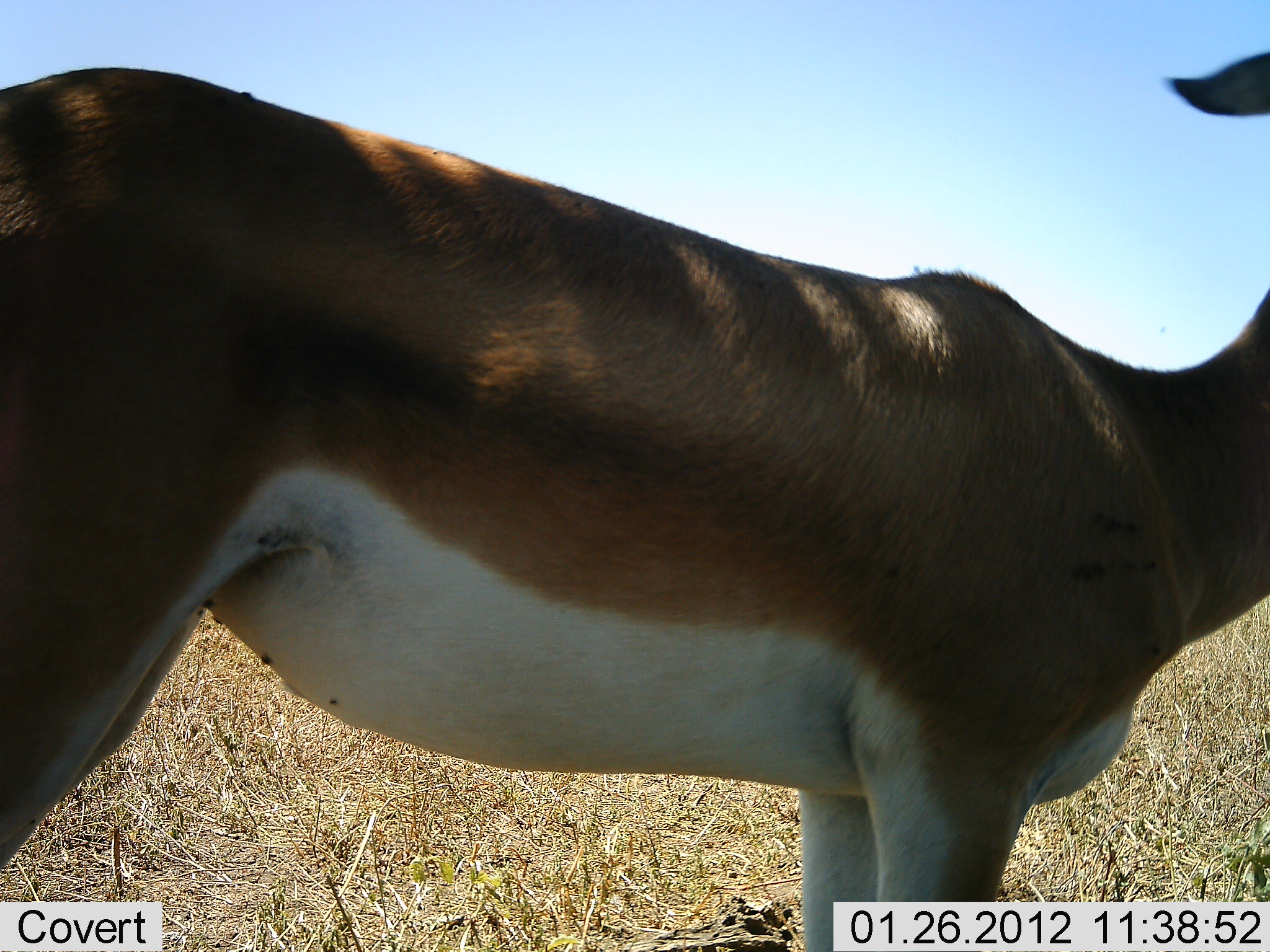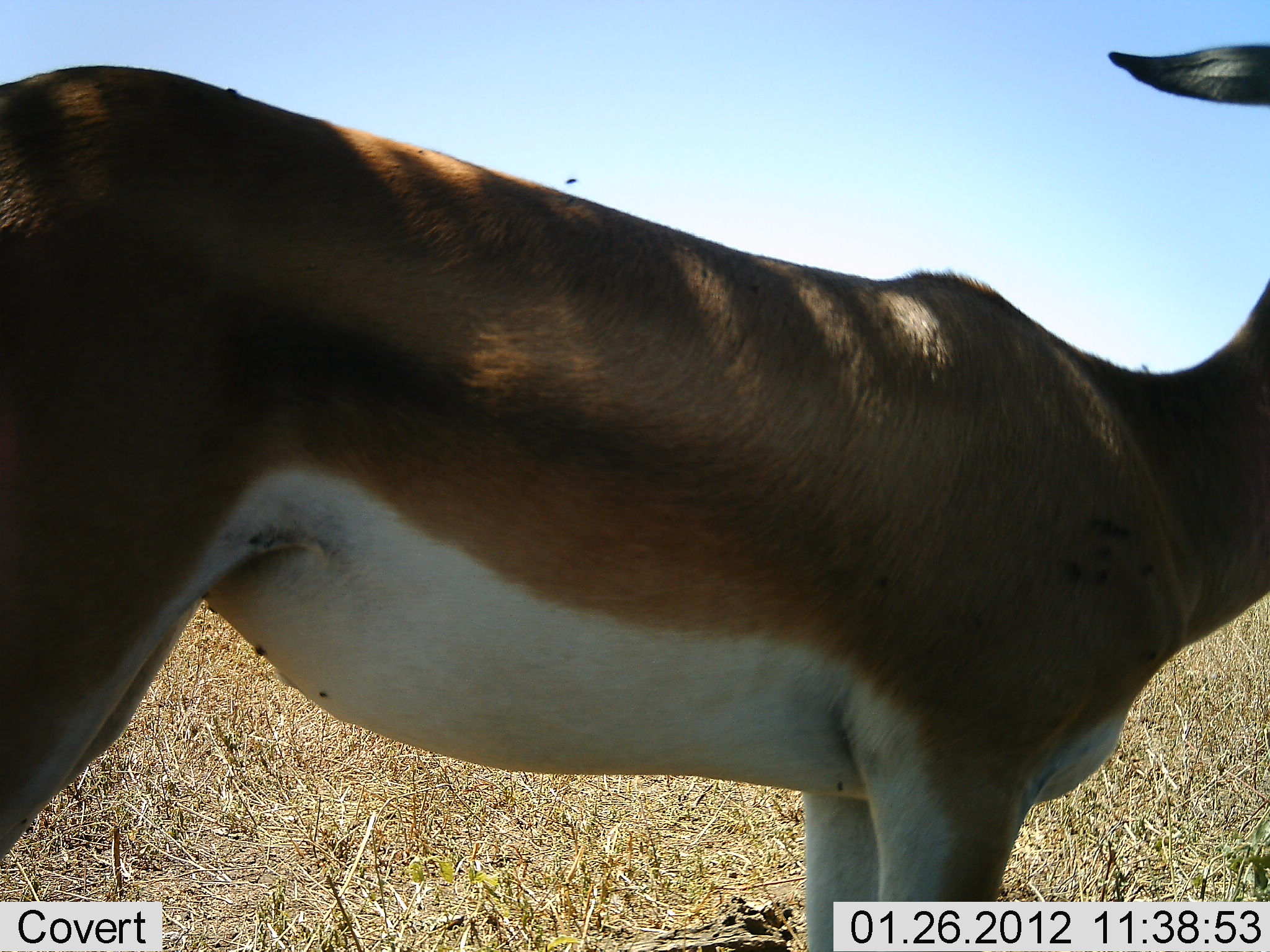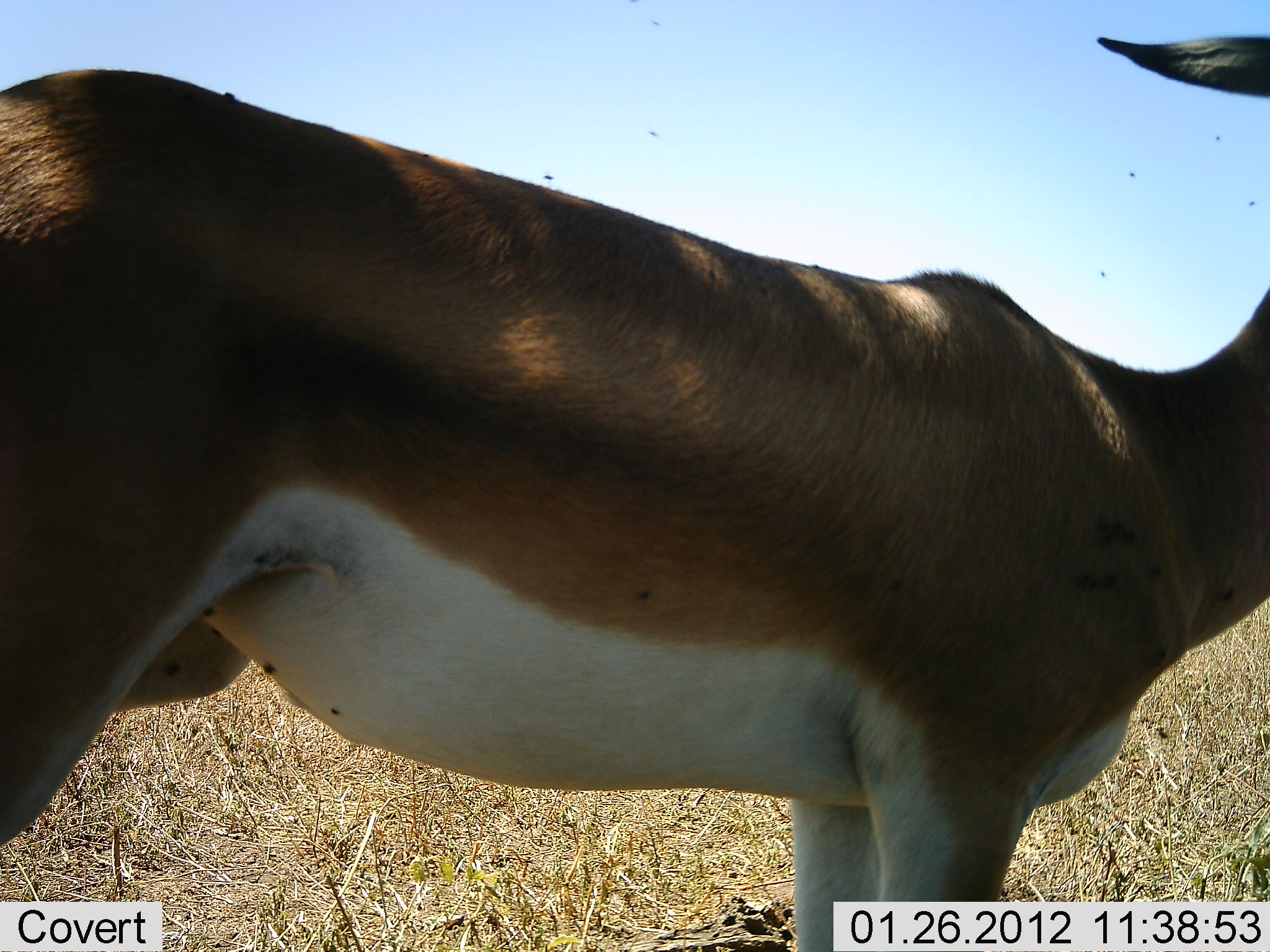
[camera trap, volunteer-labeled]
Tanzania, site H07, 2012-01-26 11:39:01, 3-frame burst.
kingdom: Animalia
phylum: Chordata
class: Mammalia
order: Artiodactyla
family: Bovidae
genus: Nanger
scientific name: Nanger granti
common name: grant's gazelle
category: gazellegrants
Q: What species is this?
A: Gazellegrants (grant's gazelle) (Nanger granti).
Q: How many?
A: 1.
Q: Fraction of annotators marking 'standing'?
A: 94%.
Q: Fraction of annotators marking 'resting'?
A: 0%.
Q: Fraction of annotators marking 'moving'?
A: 6%.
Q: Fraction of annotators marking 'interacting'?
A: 0%.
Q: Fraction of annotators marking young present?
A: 0%.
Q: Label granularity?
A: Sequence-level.